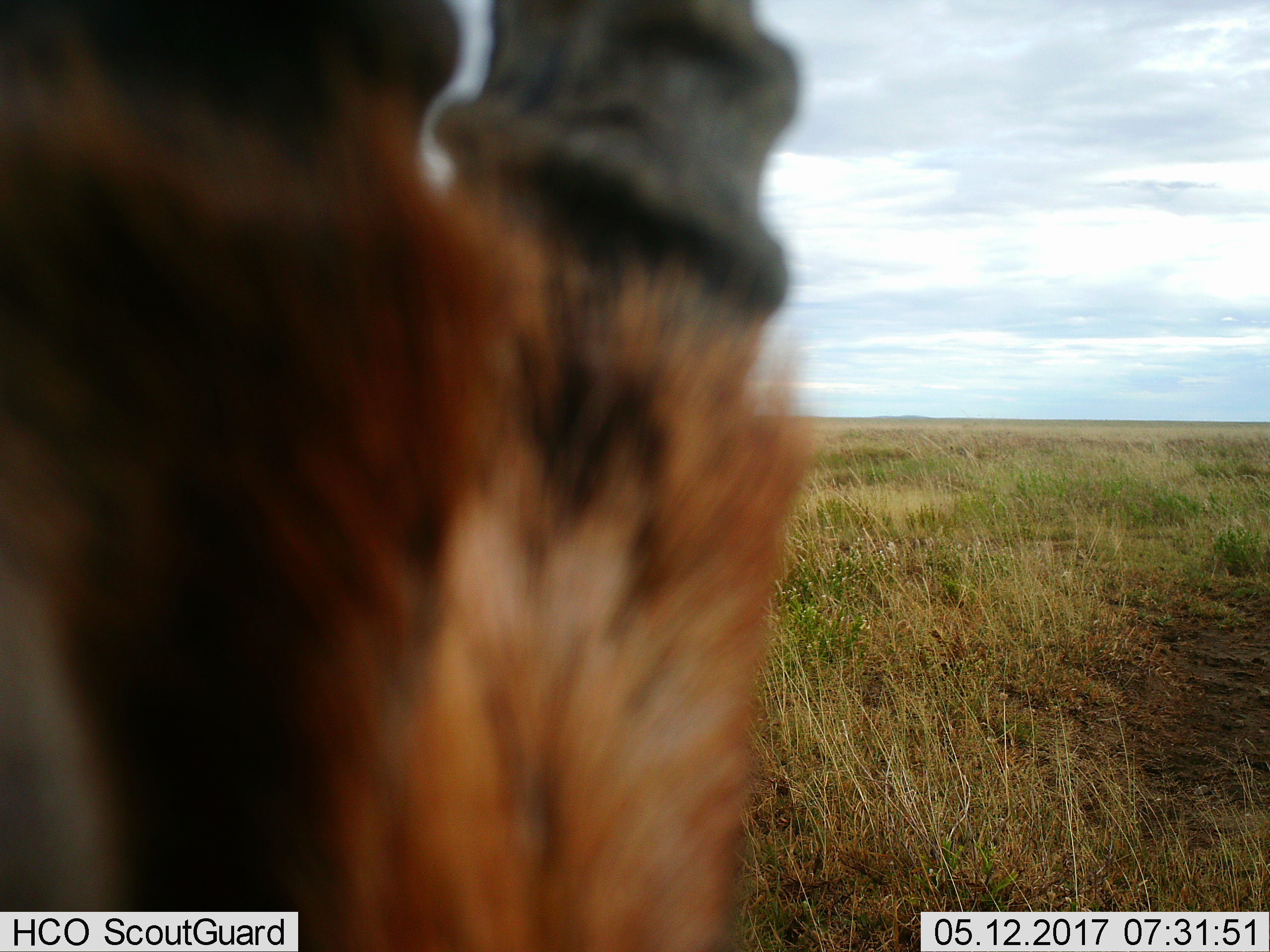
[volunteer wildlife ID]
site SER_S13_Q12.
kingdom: Animalia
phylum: Chordata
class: Mammalia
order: Artiodactyla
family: Bovidae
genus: Eudorcas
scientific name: Eudorcas thomsonii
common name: thomson's gazelle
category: gazellethomsons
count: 1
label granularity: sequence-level